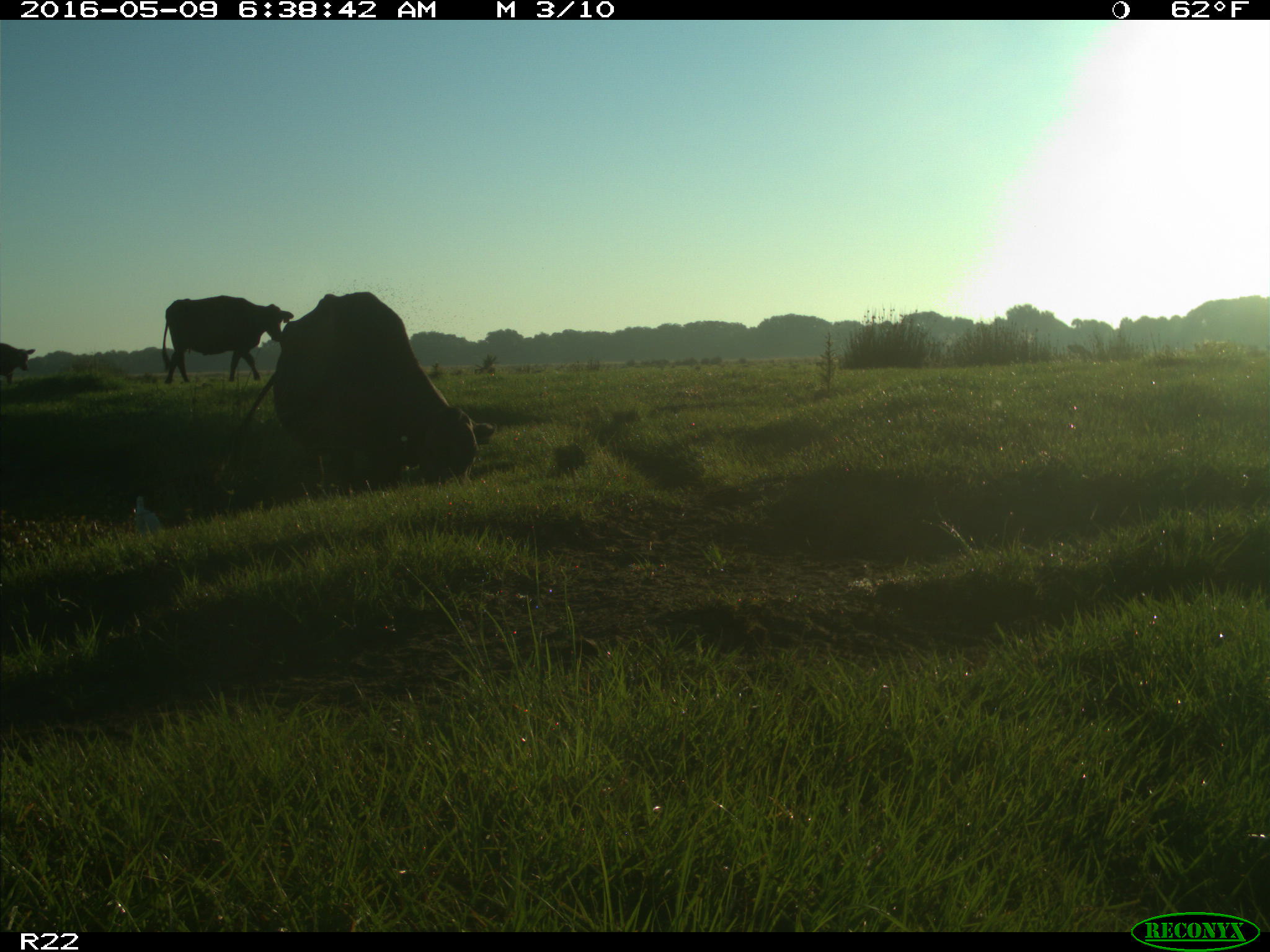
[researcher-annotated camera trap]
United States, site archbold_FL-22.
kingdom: Animalia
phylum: Chordata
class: Mammalia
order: Artiodactyla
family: Bovidae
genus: Bos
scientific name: Bos taurus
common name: domestic cow